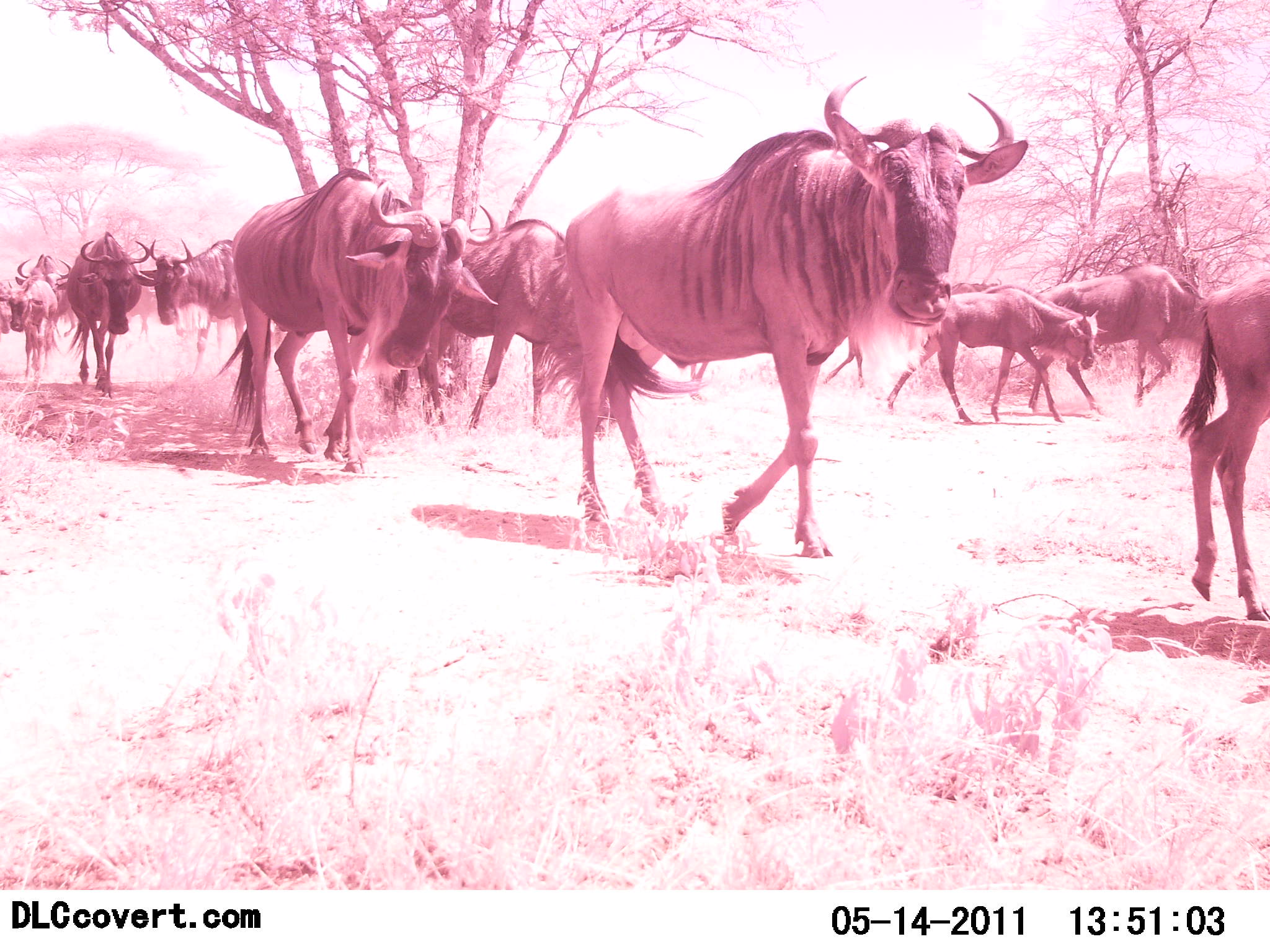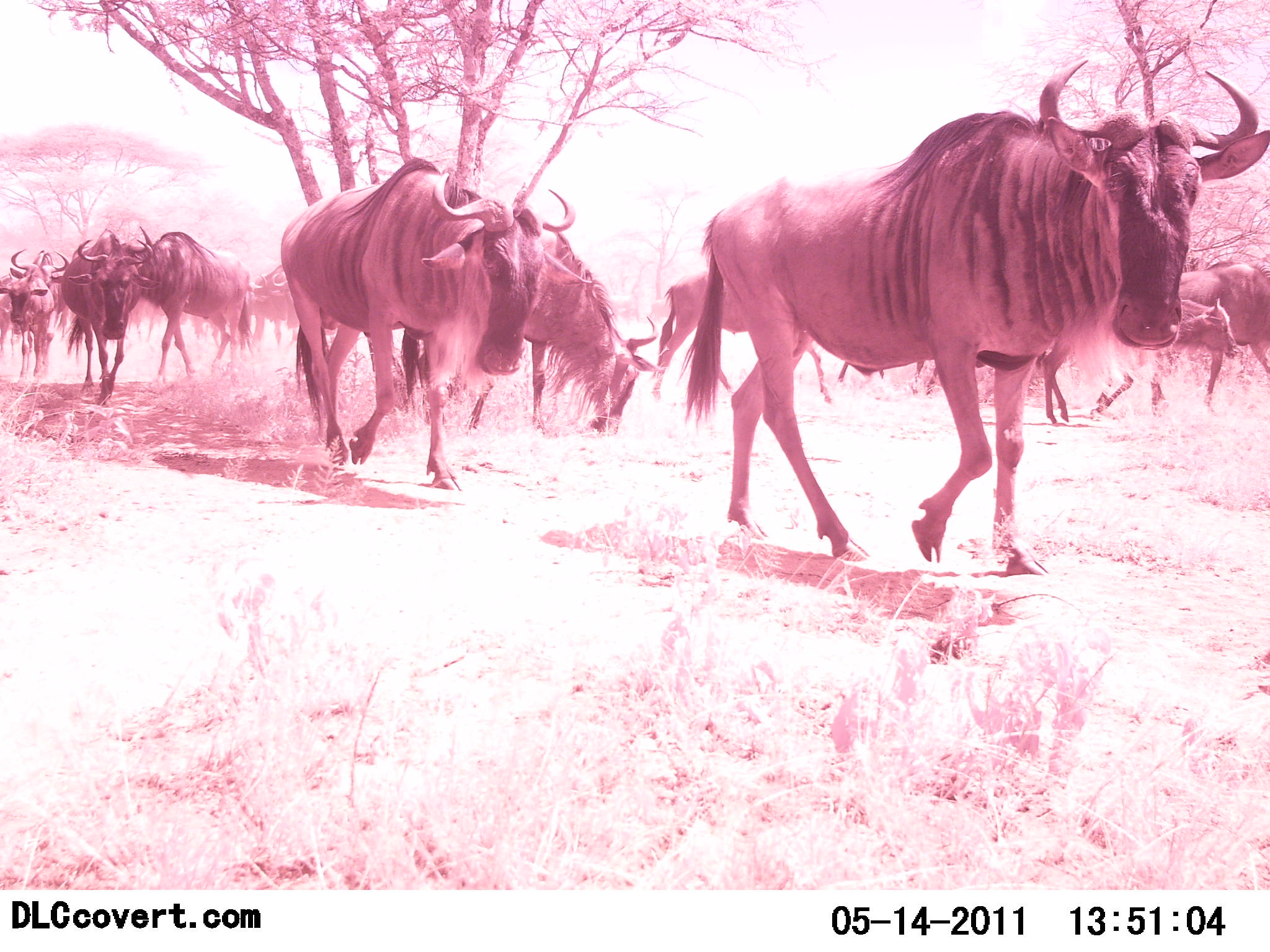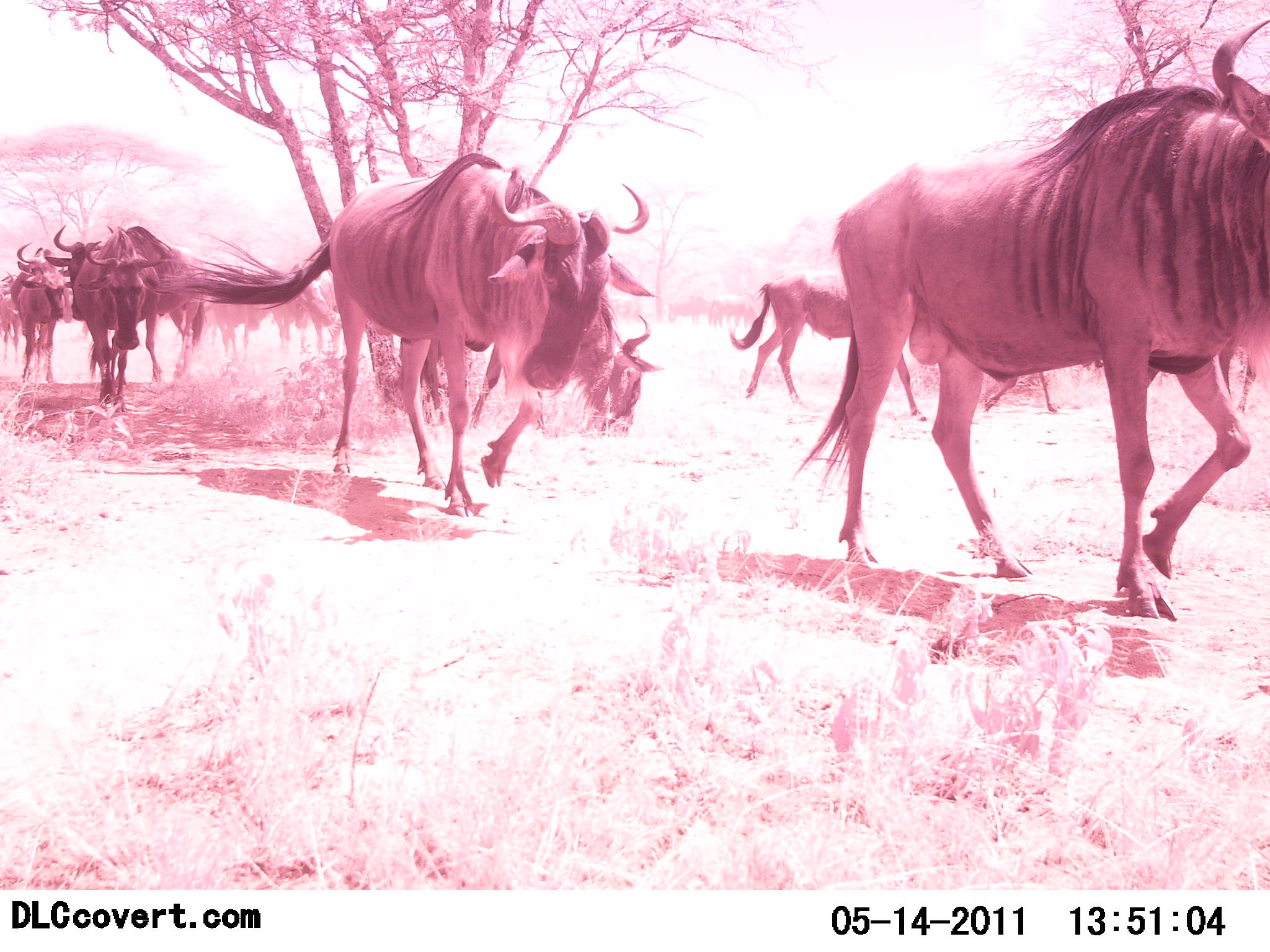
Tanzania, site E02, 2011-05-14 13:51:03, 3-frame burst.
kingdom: Animalia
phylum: Chordata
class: Mammalia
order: Artiodactyla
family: Bovidae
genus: Connochaetes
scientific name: Connochaetes taurinus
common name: blue wildebeest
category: wildebeest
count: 11-50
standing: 0%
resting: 0%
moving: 100%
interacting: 0%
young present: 29%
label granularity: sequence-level